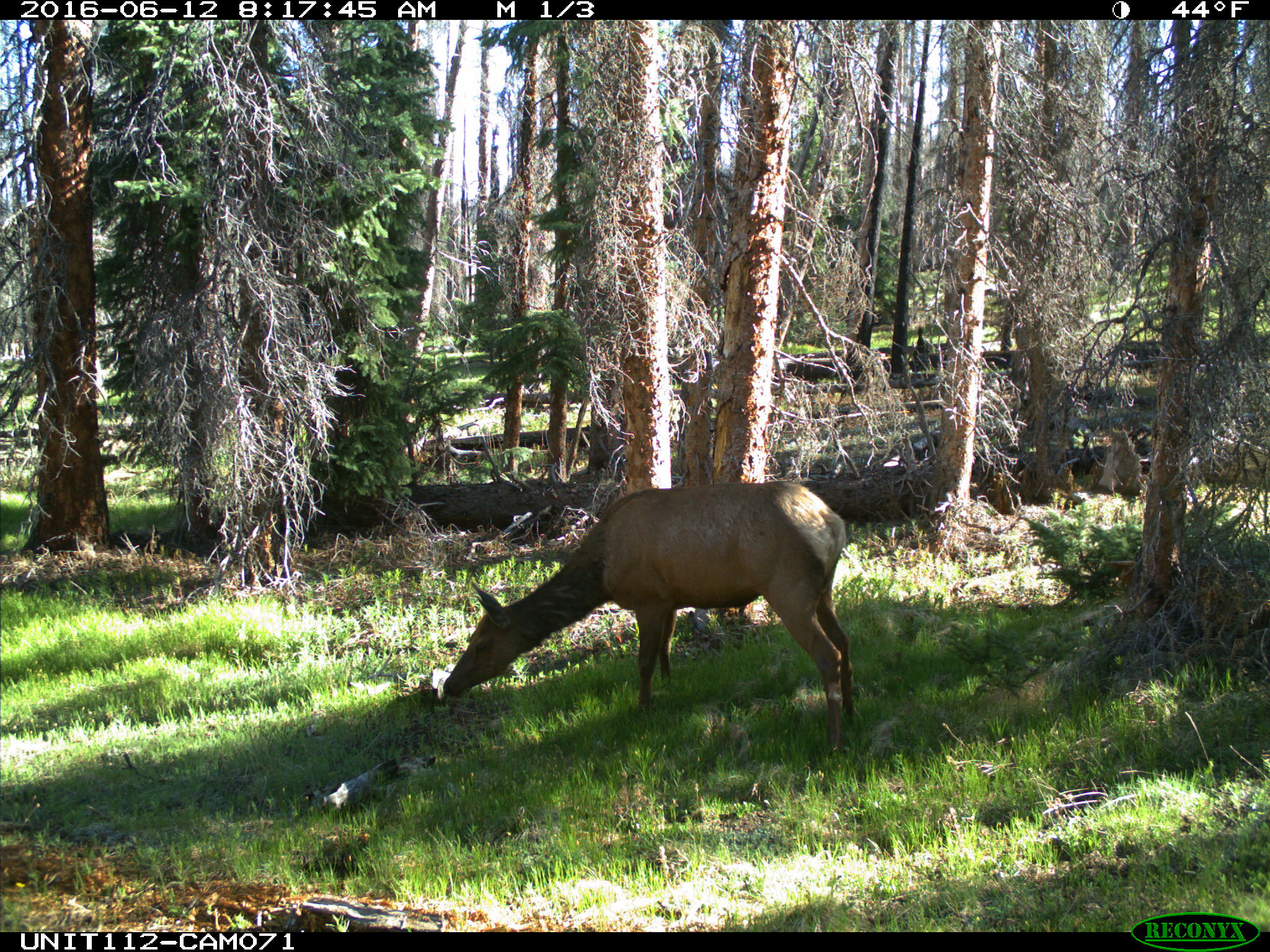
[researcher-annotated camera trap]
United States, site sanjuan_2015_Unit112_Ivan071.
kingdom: Animalia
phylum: Chordata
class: Mammalia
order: Artiodactyla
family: Cervidae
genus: Cervus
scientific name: Cervus elaphus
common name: red deer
Cervus elaphus (red deer).